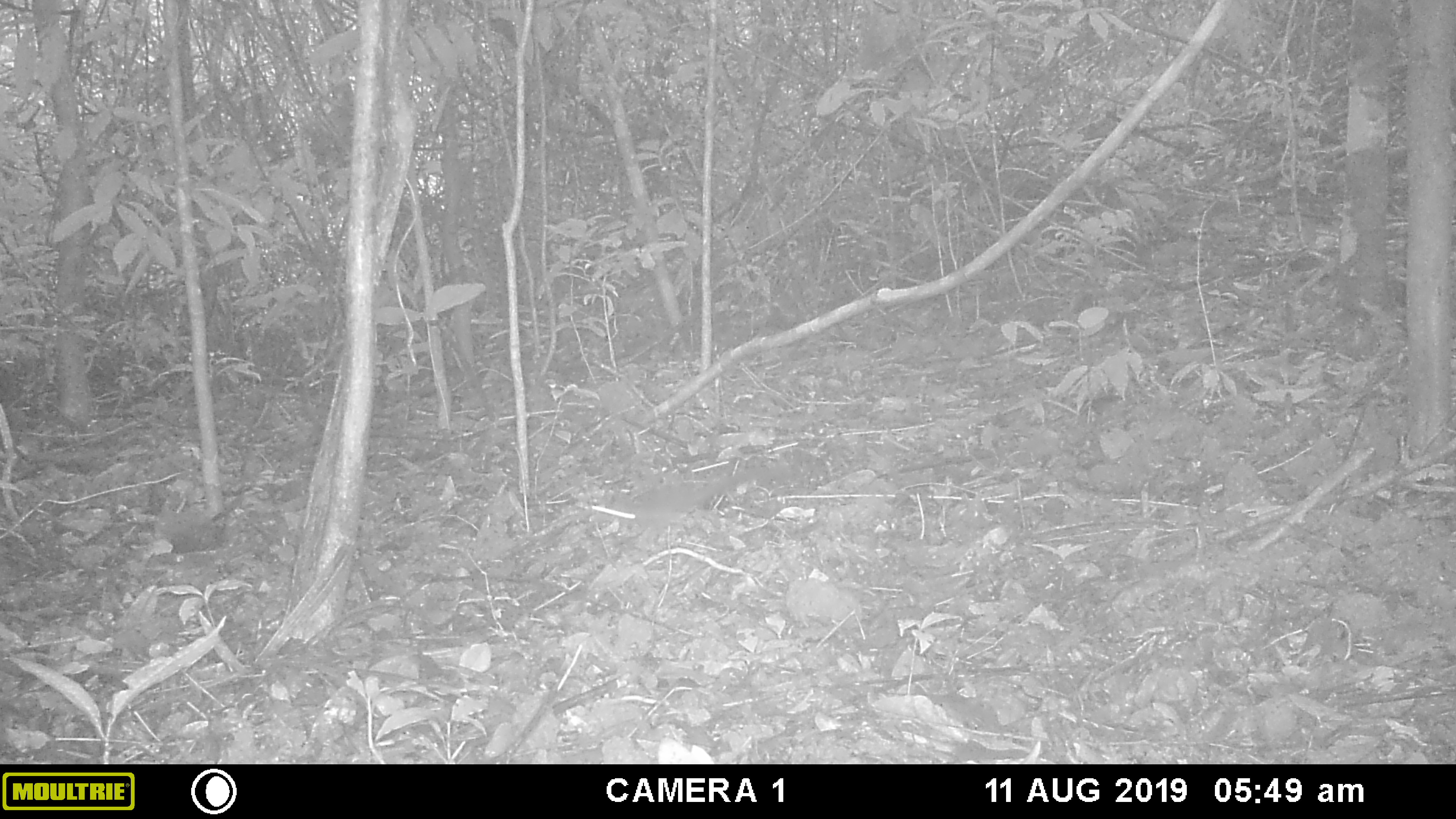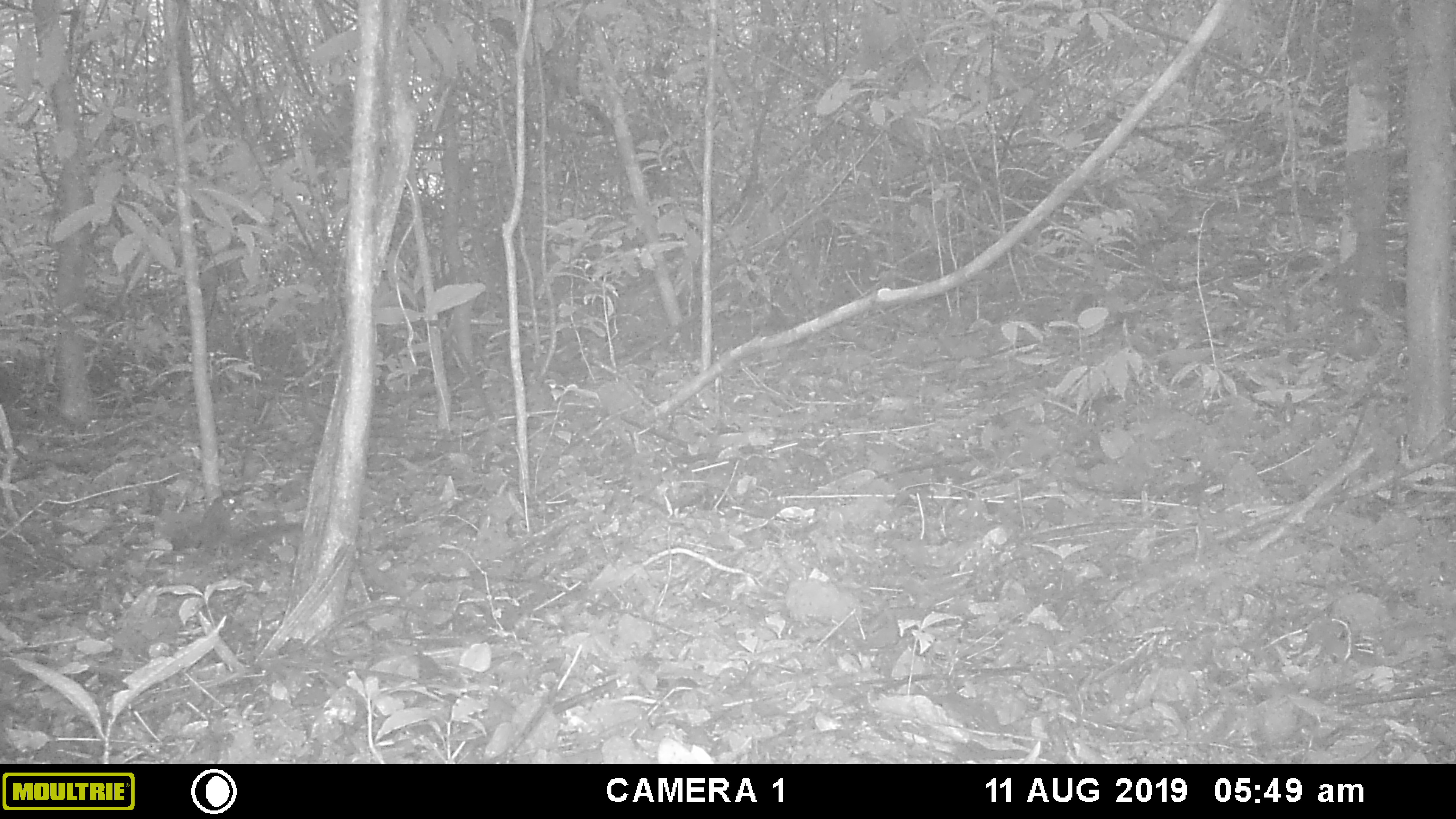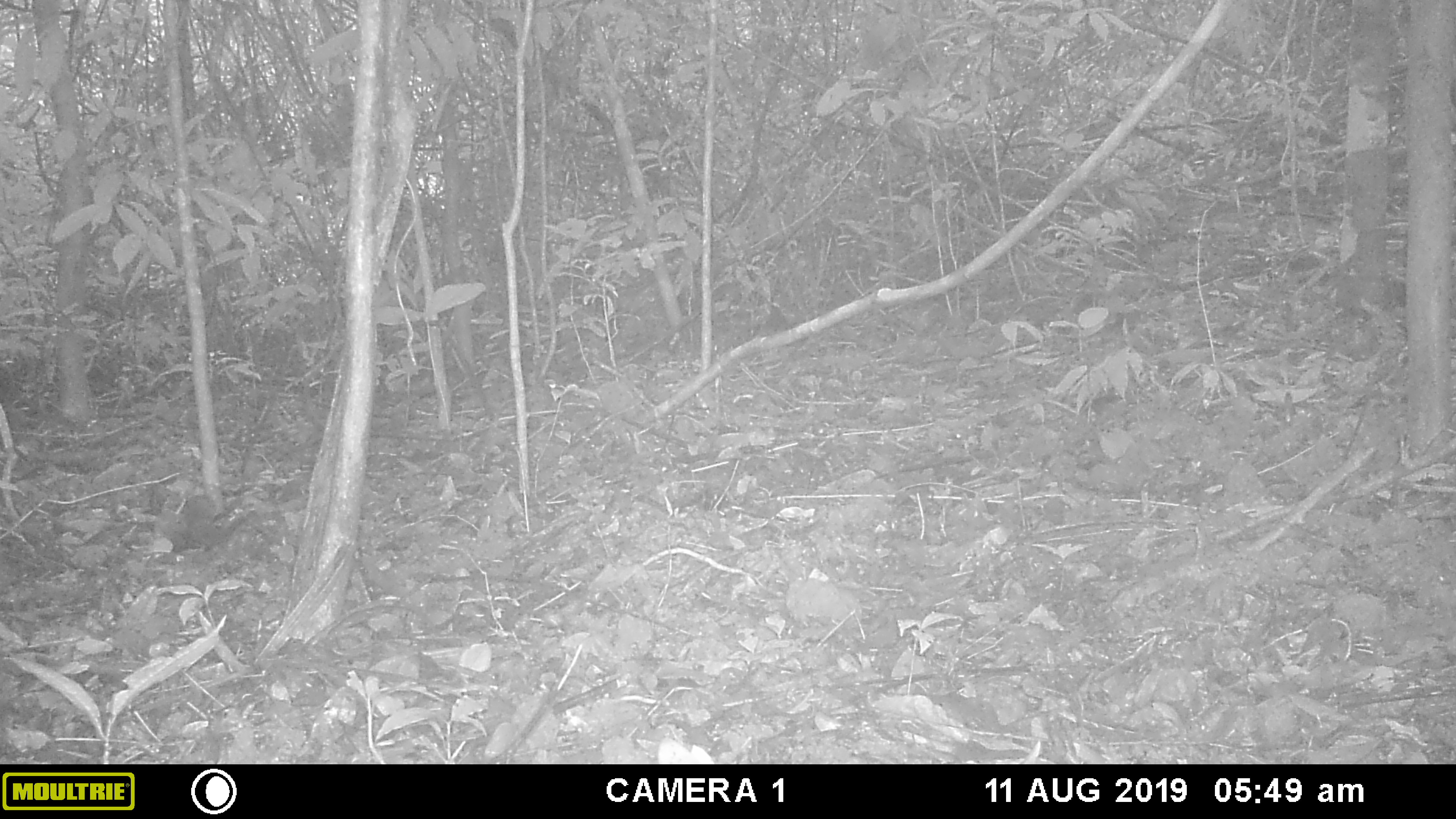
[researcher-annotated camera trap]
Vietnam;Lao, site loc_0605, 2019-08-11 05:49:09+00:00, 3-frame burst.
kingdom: Animalia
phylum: Chordata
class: Mammalia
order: Scandentia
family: Tupaiidae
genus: Tupaia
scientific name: Tupaia belangeri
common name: northern treeshrew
Northern treeshrew (Tupaia belangeri). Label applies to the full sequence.